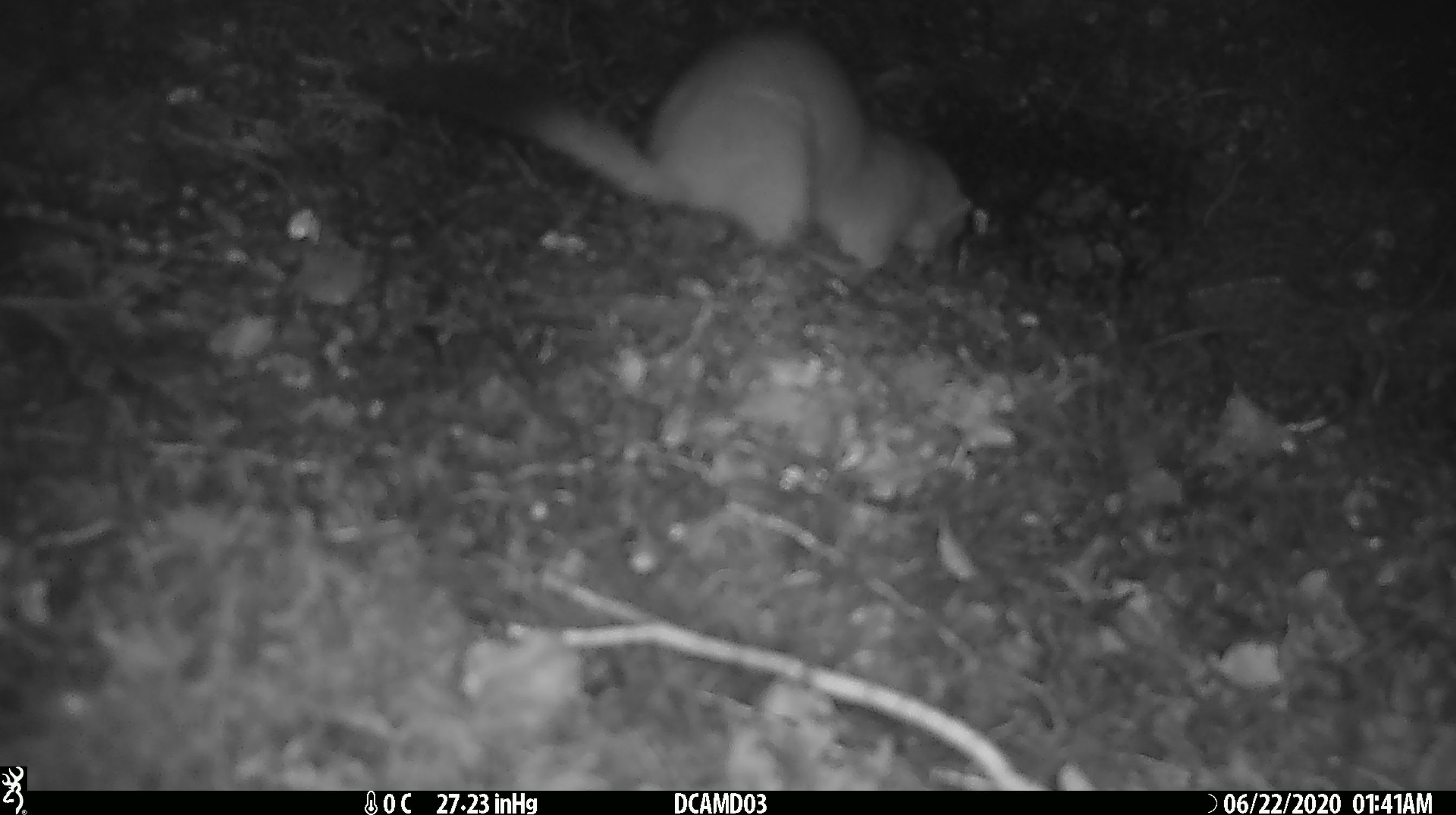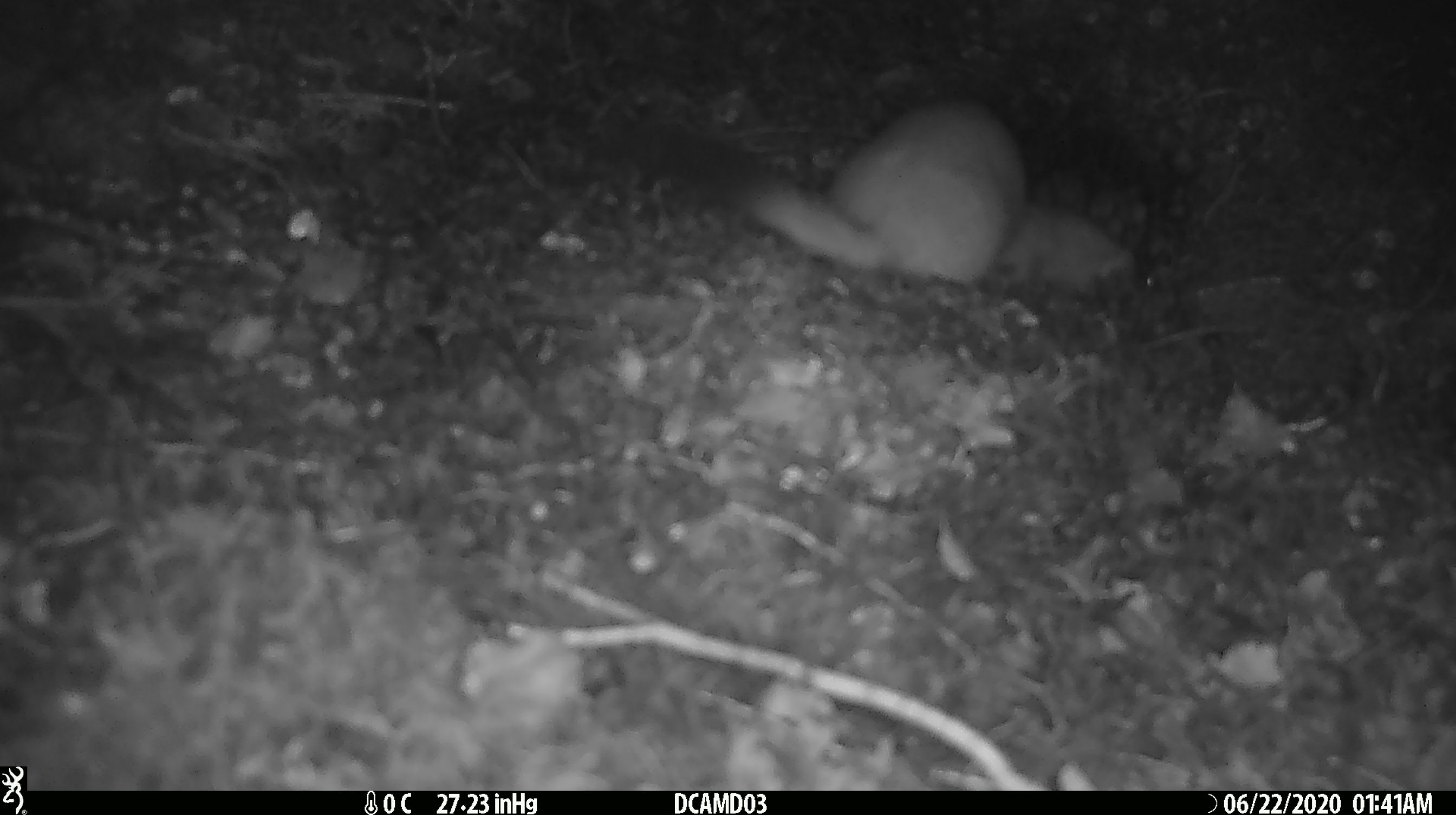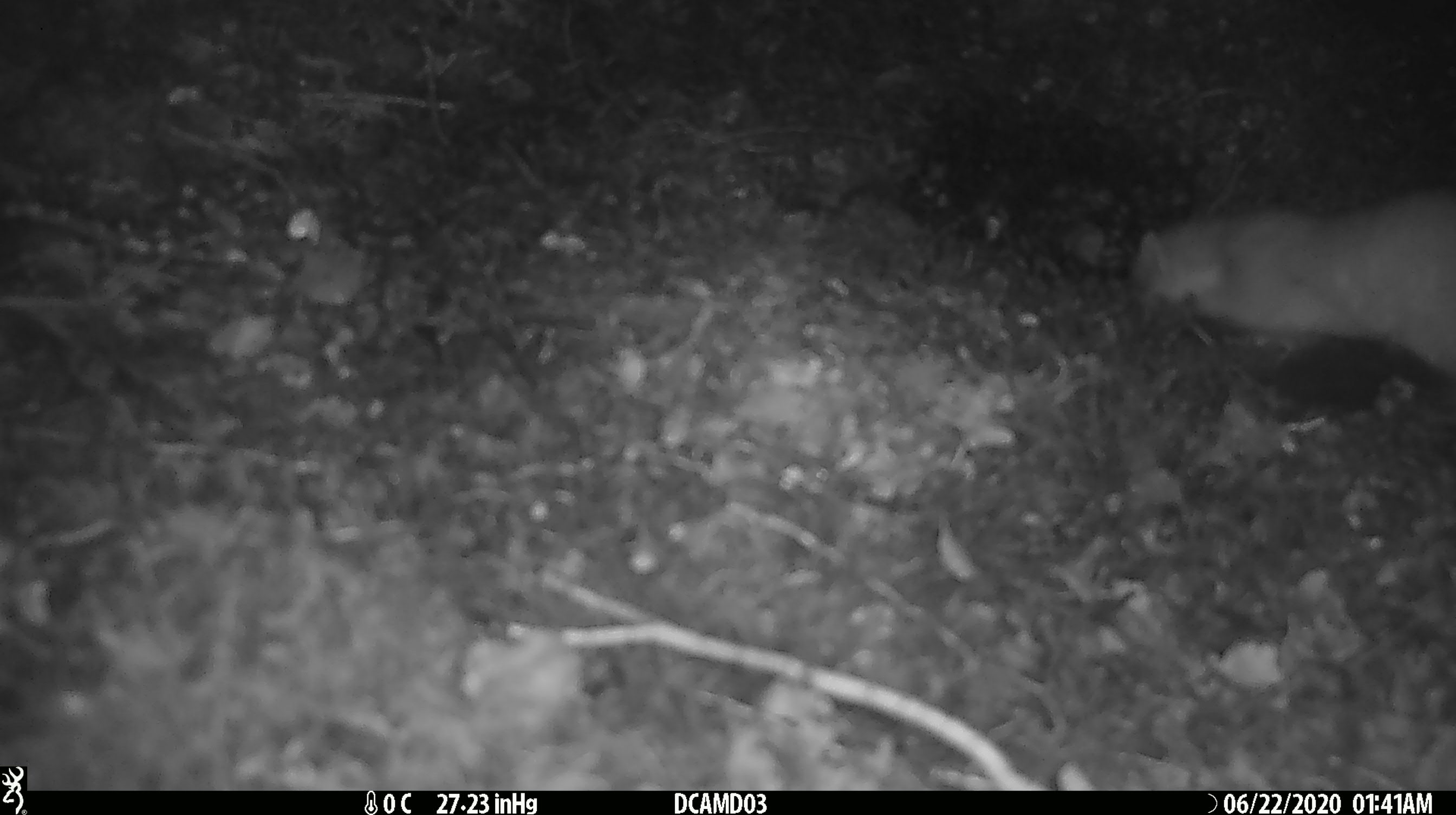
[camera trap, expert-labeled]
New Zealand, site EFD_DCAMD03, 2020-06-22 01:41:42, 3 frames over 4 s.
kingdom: Animalia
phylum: Chordata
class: Mammalia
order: Carnivora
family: Mustelidae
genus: Mustela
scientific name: Mustela erminea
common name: stoat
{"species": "stoat (Mustela erminea)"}